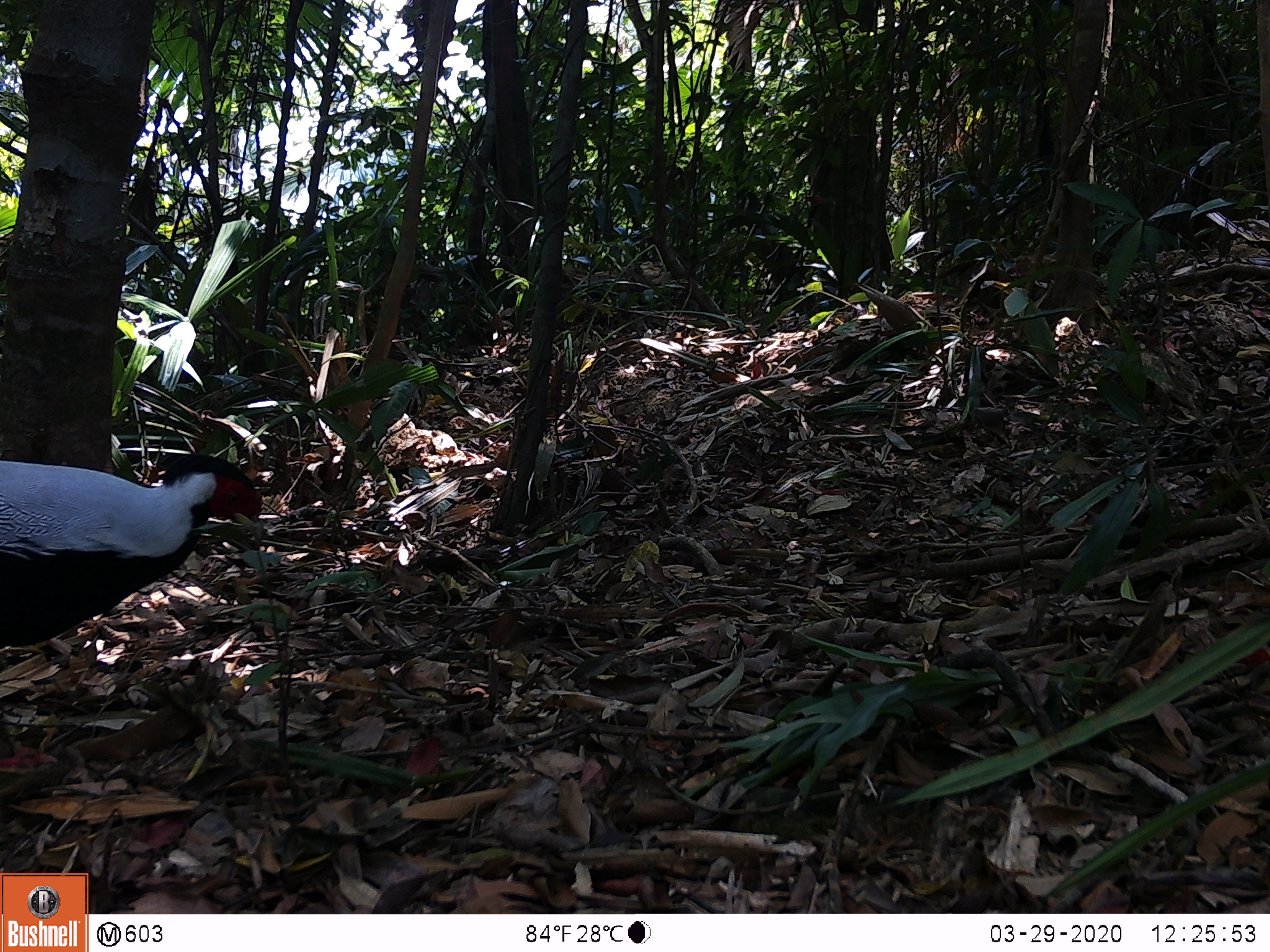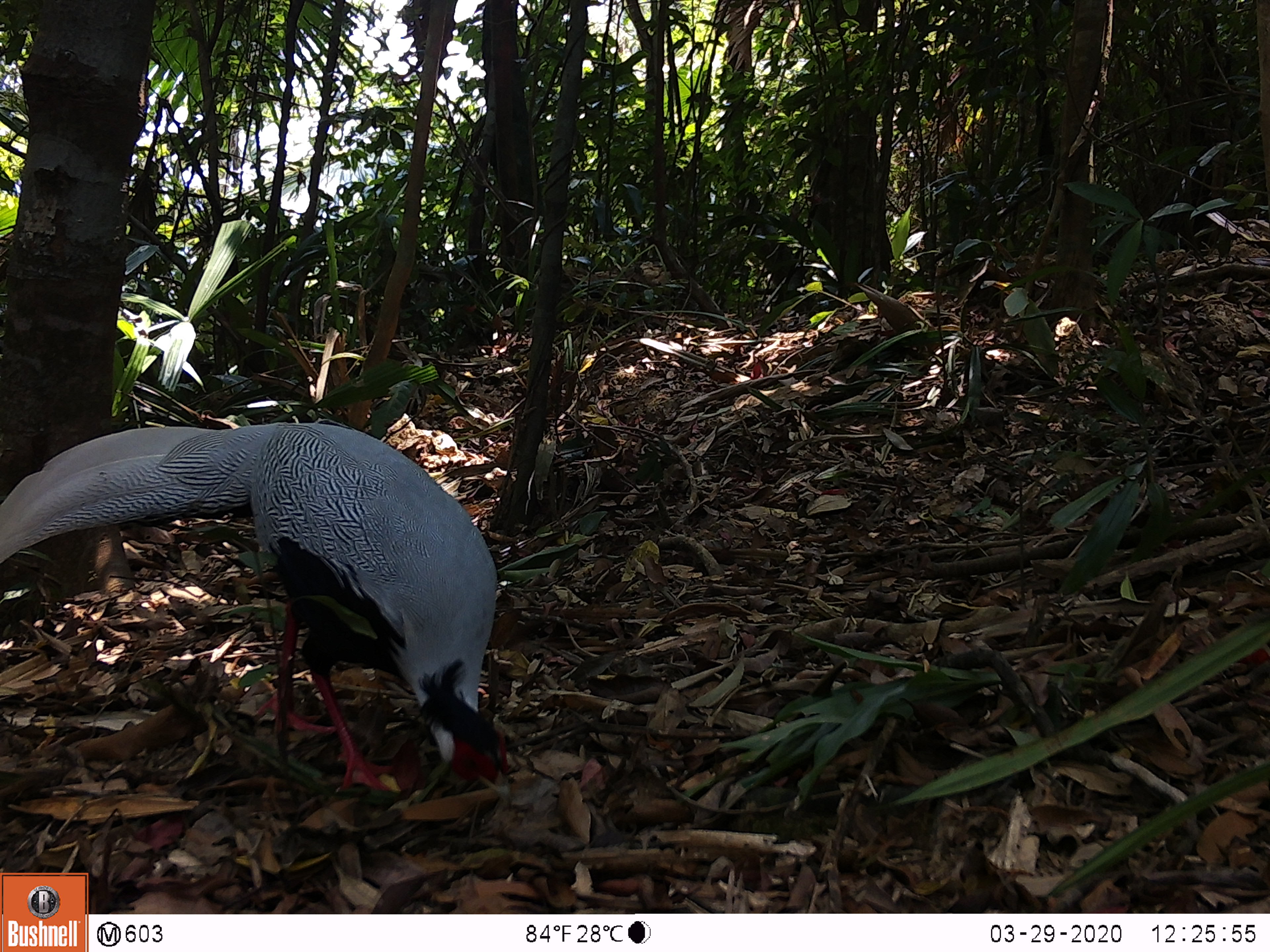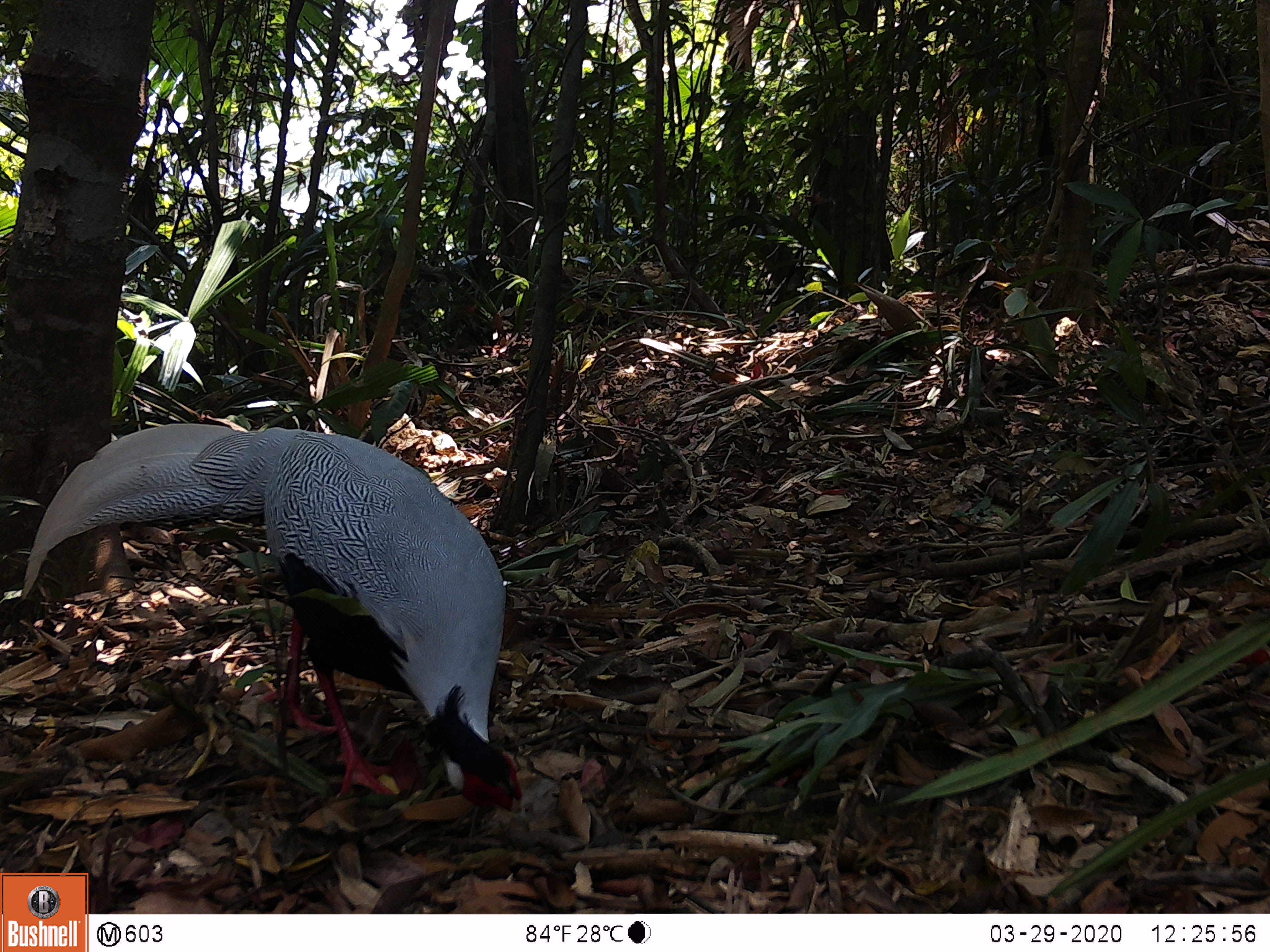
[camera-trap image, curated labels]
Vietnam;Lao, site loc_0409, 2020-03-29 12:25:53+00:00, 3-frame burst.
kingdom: Animalia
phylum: Chordata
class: Aves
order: Galliformes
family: Phasianidae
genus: Lophura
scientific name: Lophura nycthemera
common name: silver pheasant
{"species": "silver pheasant (Lophura nycthemera)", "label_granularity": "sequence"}